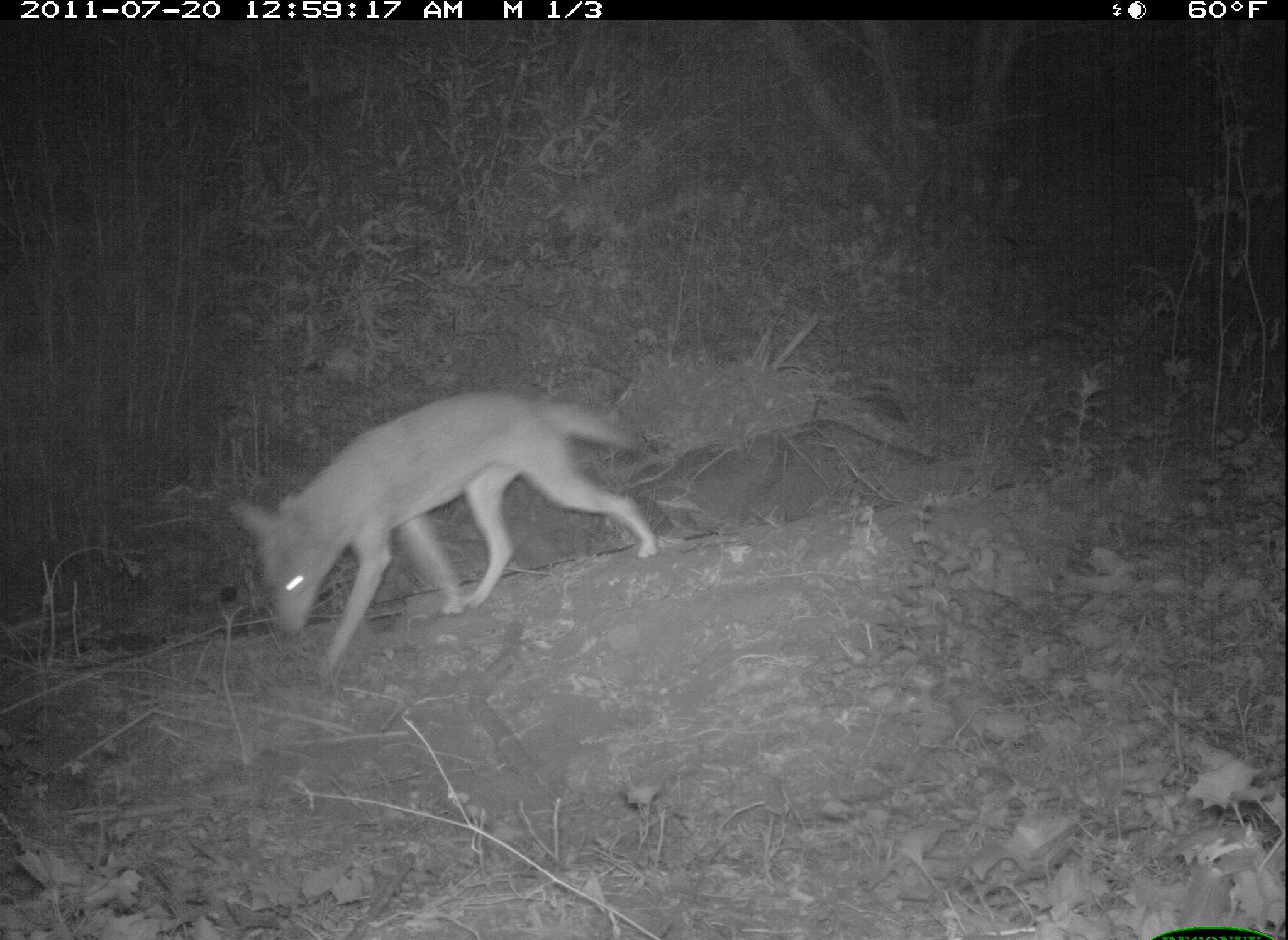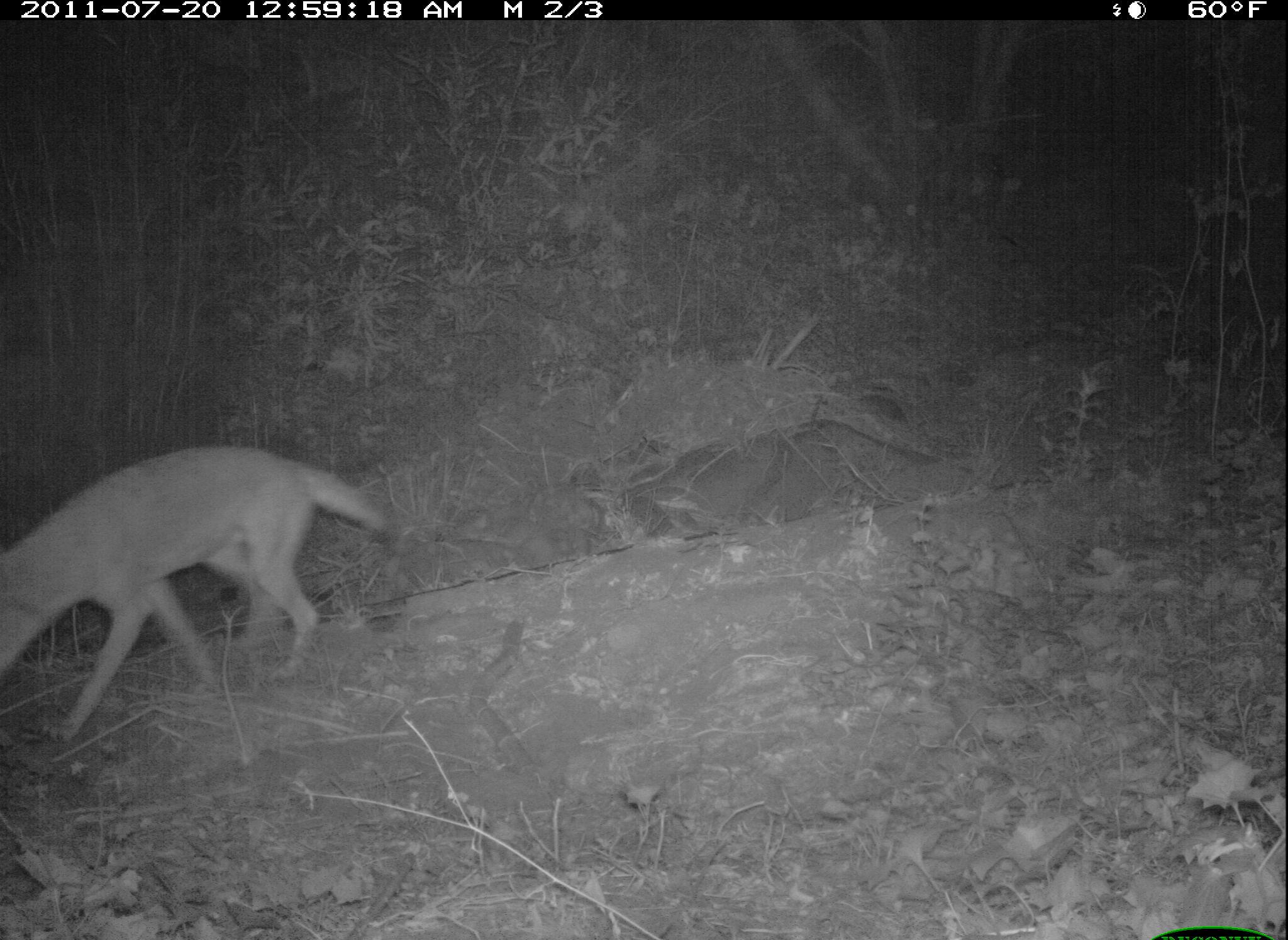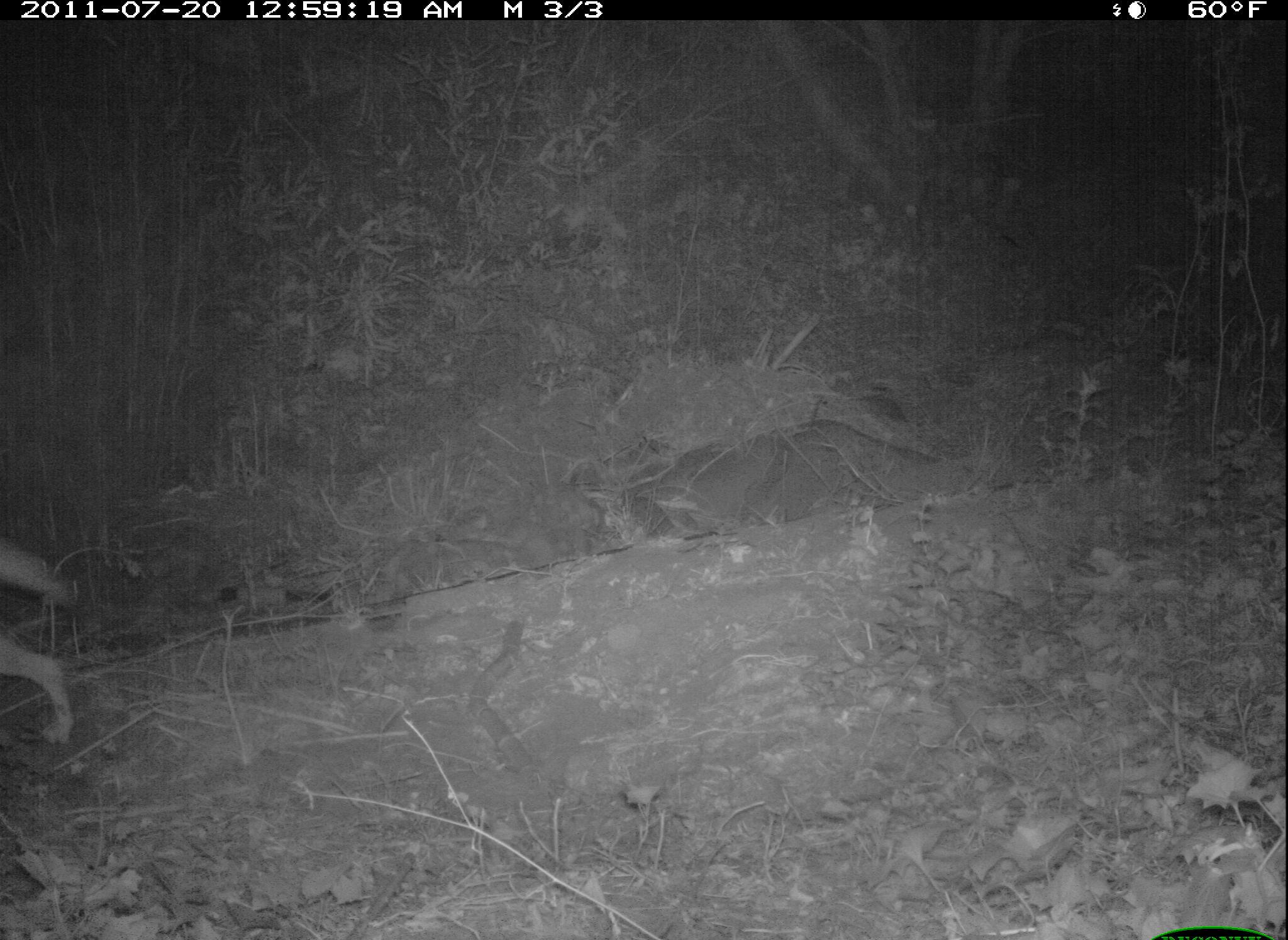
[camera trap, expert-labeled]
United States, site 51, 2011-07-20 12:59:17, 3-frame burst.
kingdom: Animalia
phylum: Chordata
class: Mammalia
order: Carnivora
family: Canidae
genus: Canis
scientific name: Canis latrans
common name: coyote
Coyote (Canis latrans).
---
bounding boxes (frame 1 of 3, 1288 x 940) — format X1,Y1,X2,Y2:
coyote: 219,369,692,686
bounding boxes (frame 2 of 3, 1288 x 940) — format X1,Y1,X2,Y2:
coyote: 5,430,393,763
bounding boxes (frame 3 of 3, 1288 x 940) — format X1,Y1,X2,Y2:
coyote: 0,532,89,752